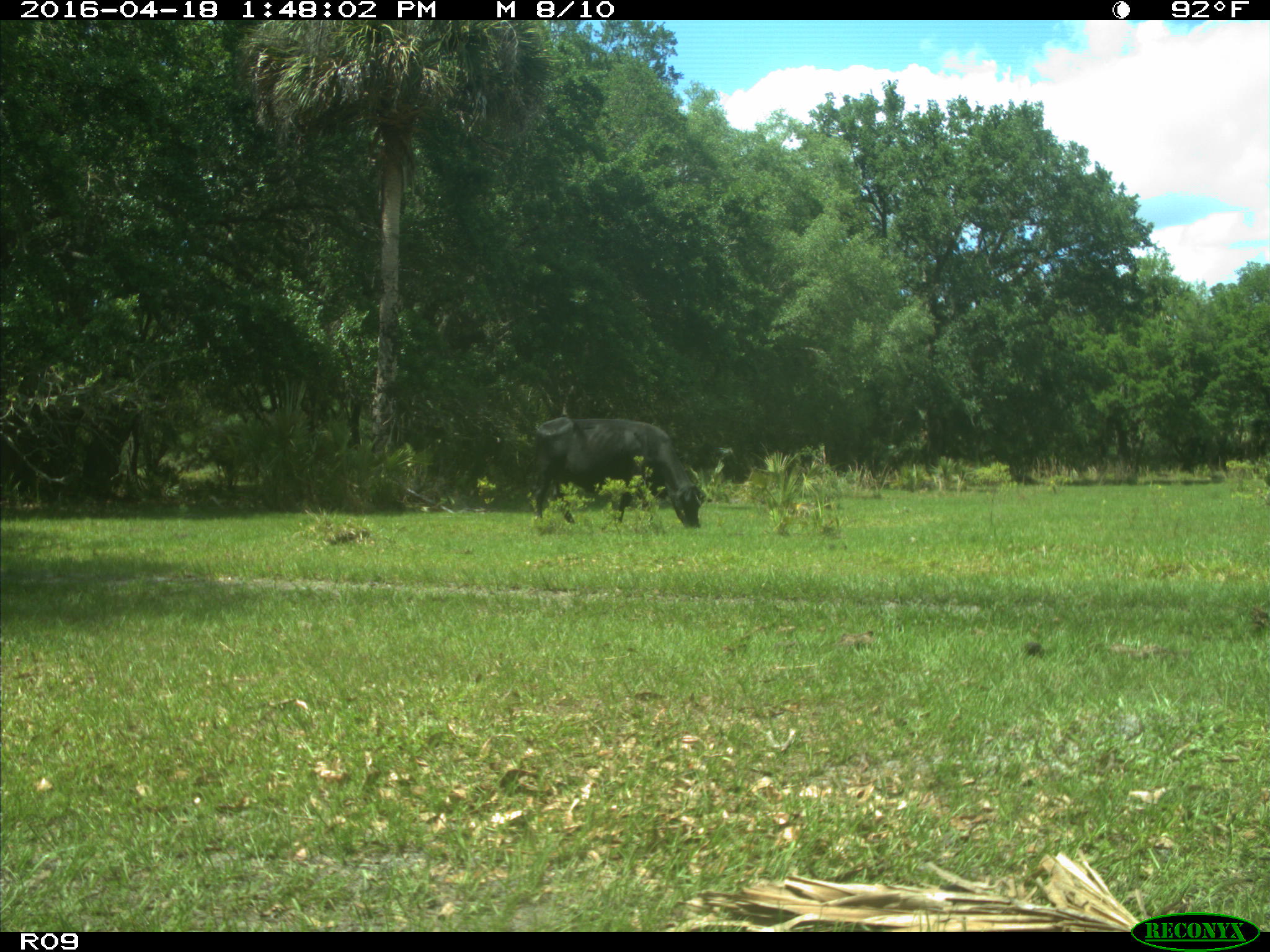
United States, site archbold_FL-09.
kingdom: Animalia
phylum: Chordata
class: Mammalia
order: Artiodactyla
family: Bovidae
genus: Bos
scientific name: Bos taurus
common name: domestic cow